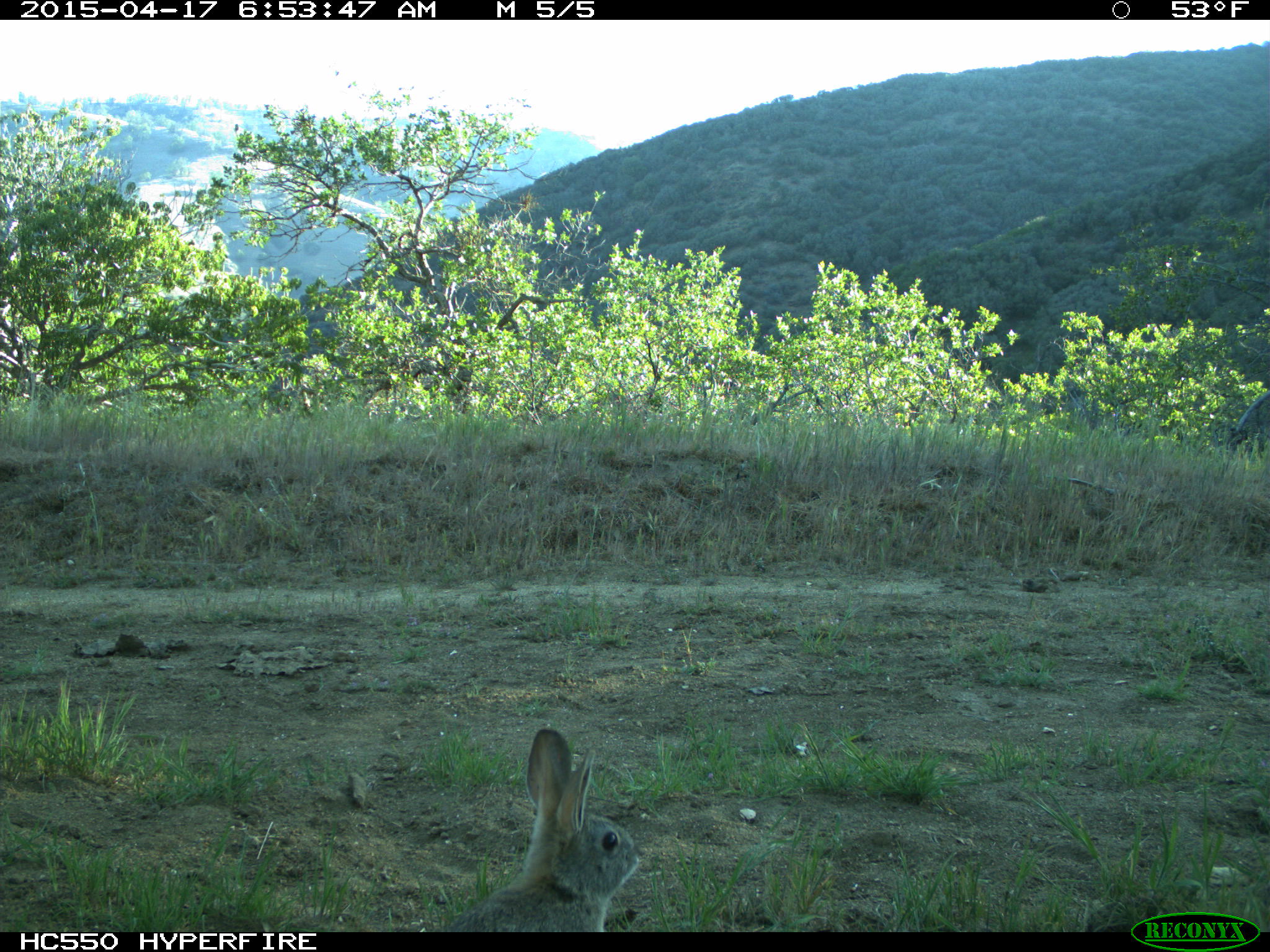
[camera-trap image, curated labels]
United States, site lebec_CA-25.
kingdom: Animalia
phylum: Chordata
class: Mammalia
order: Lagomorpha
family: Leporidae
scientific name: Leporidae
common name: rabbits and hares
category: unidentified rabbit